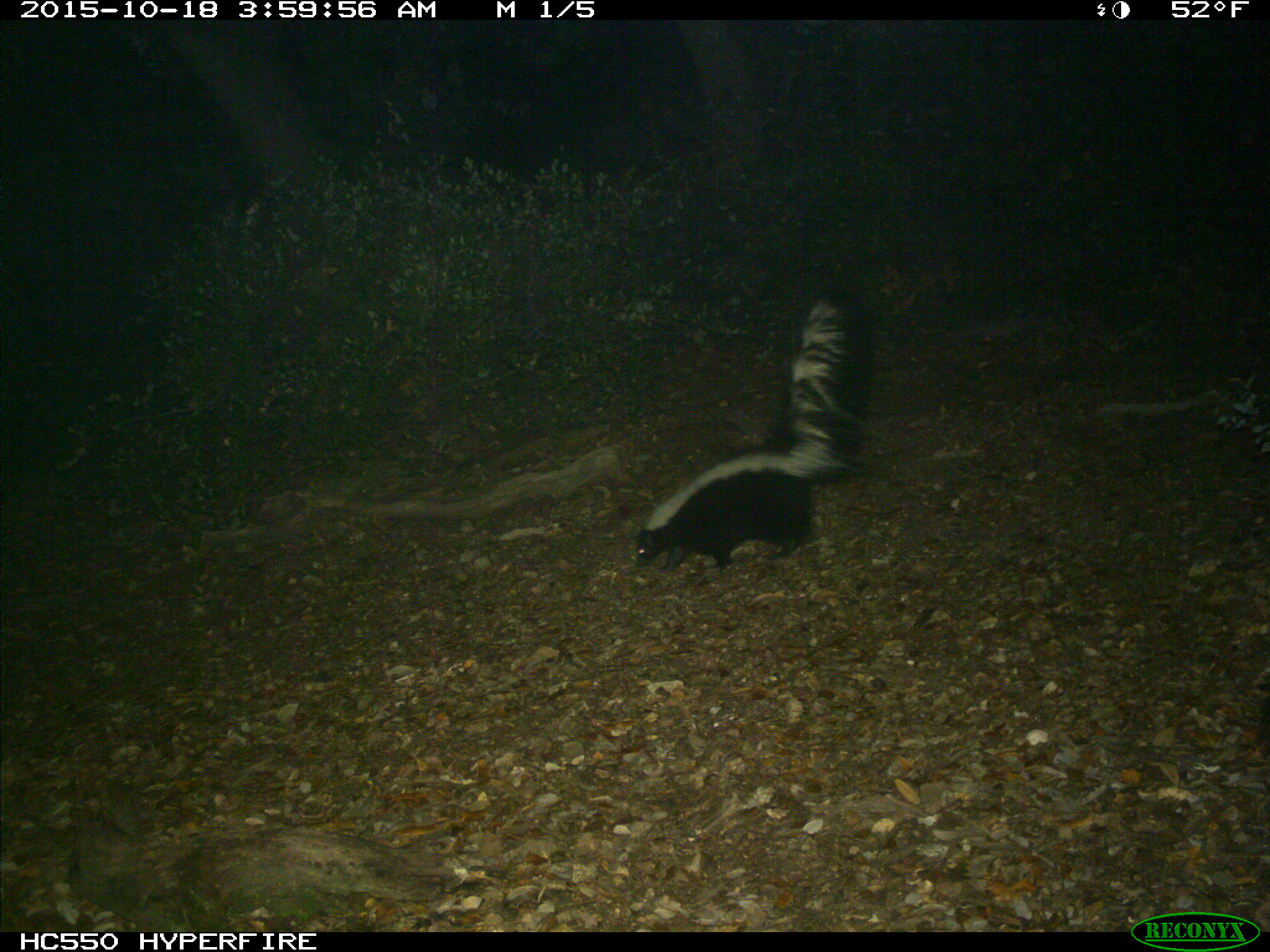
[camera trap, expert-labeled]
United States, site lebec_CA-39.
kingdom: Animalia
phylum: Chordata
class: Mammalia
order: Carnivora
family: Mephitidae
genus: Mephitis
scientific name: Mephitis mephitis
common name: striped skunk